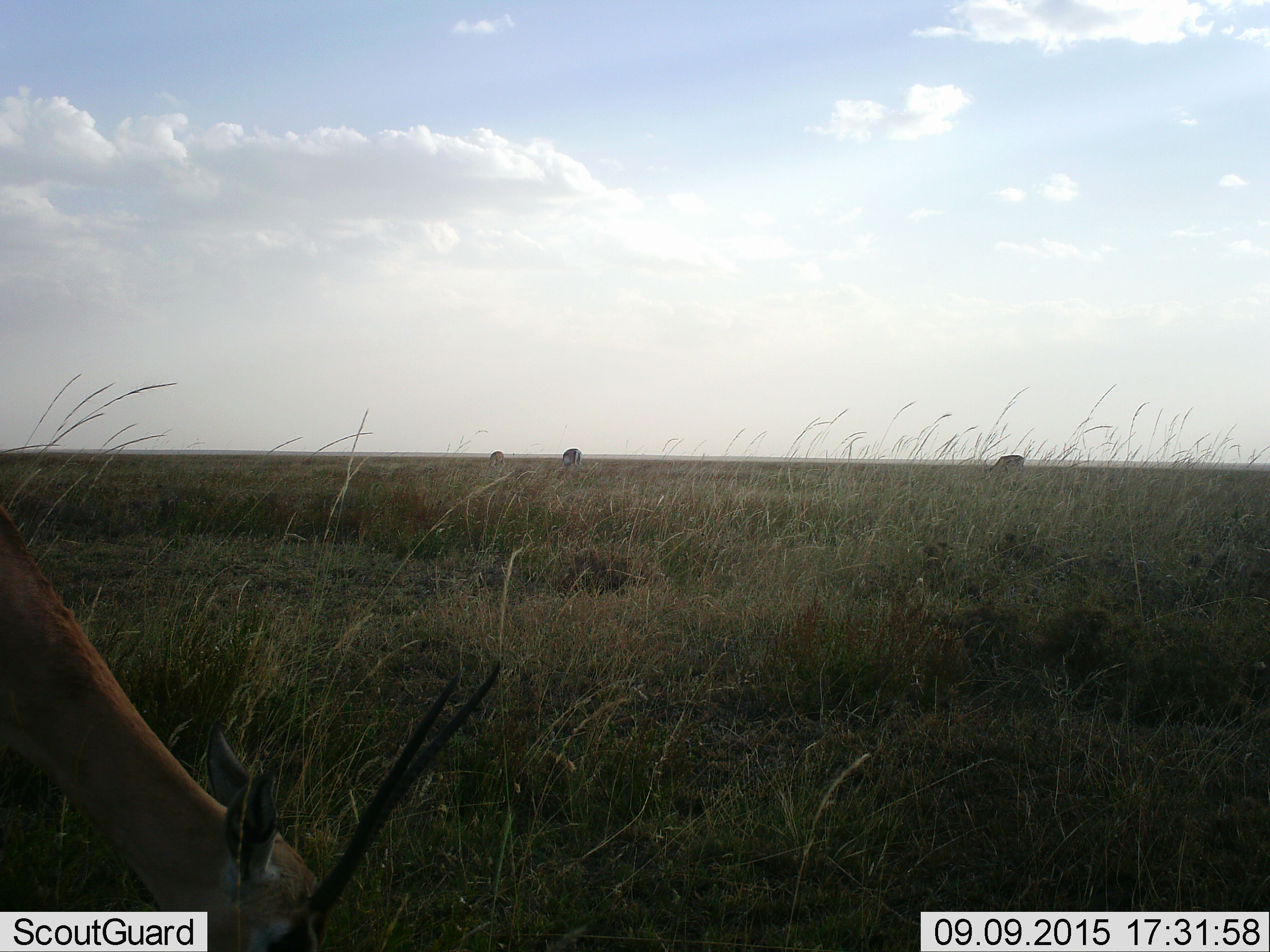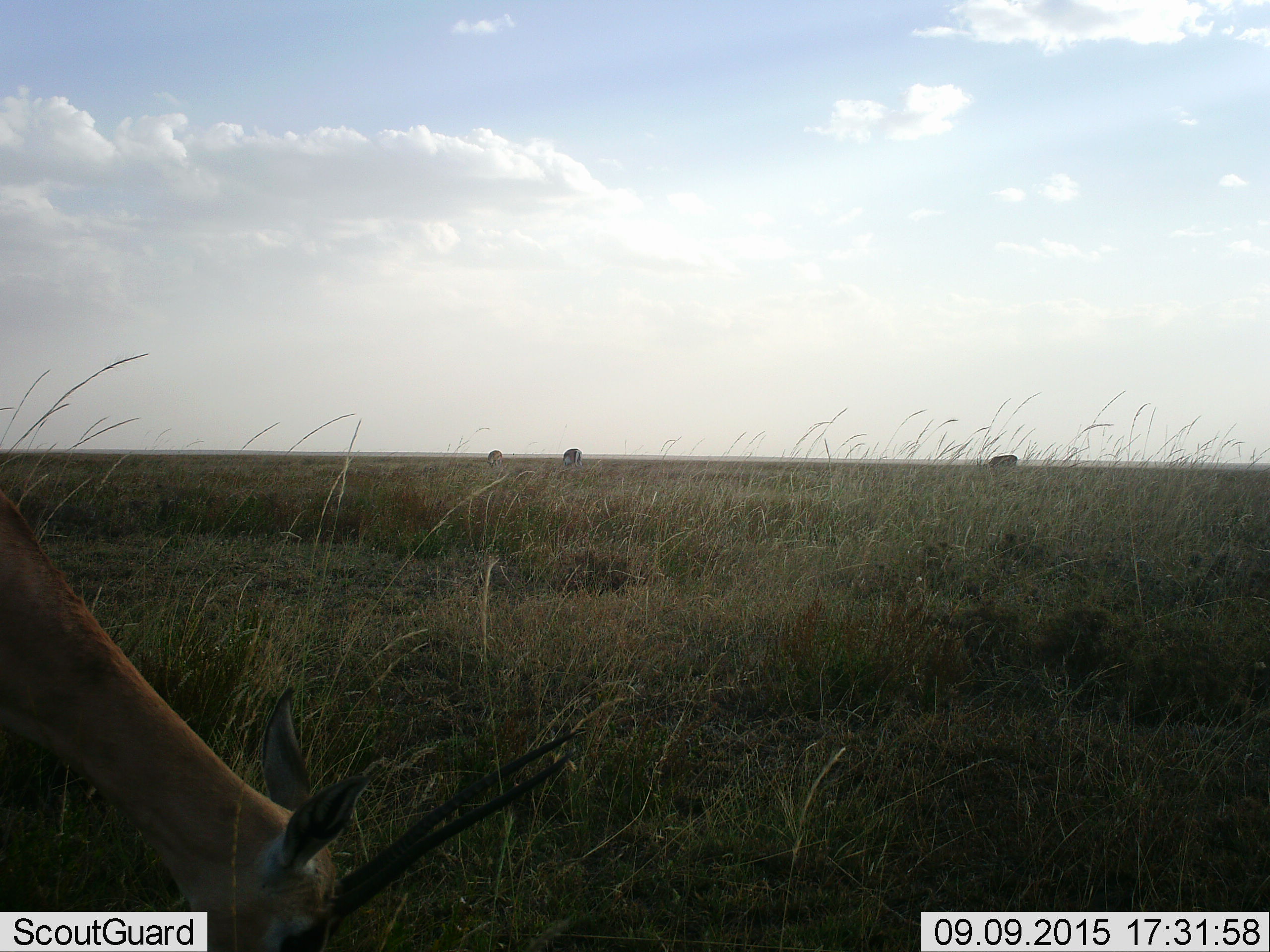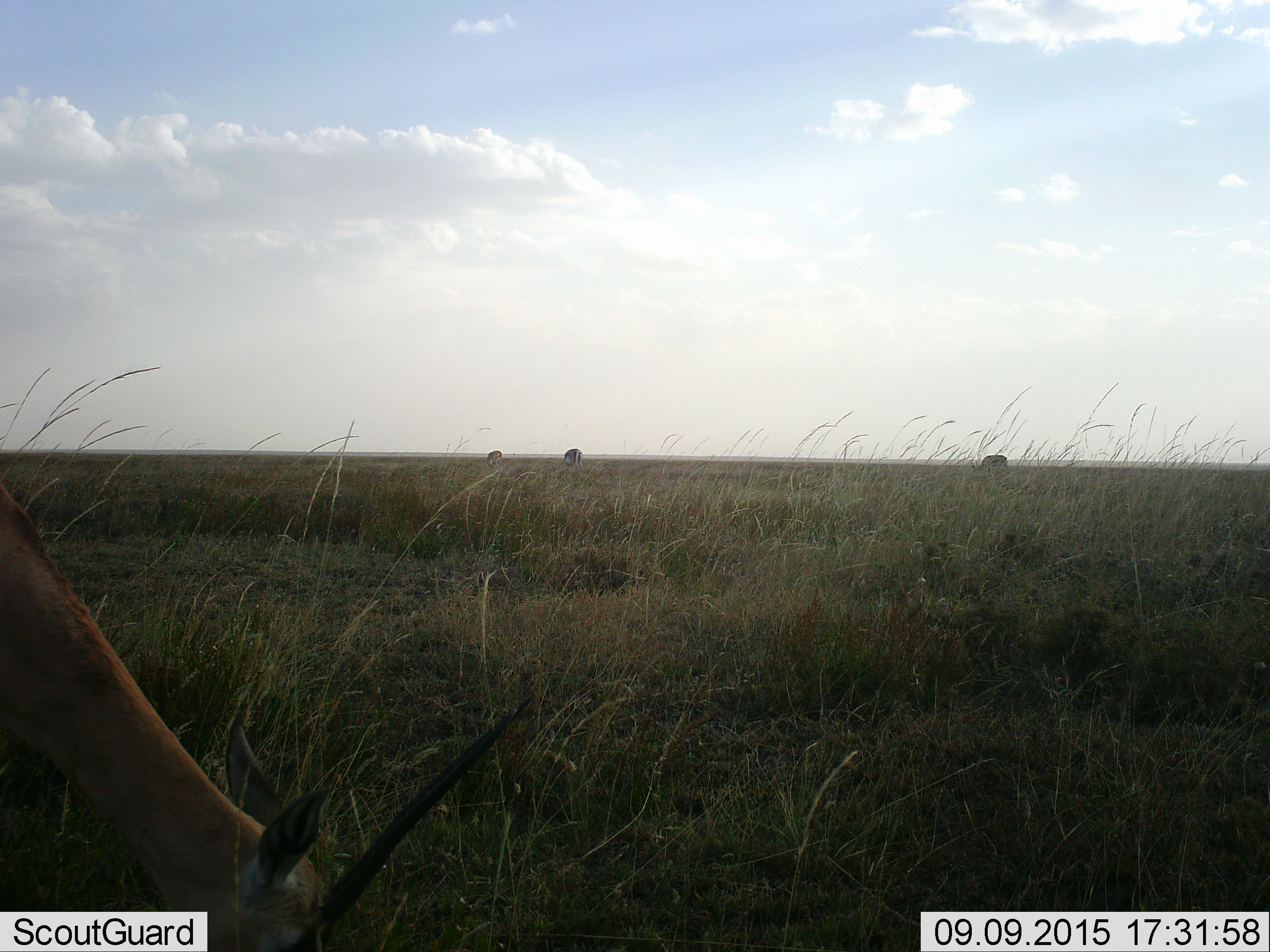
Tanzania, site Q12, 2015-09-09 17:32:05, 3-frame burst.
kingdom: Animalia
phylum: Chordata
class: Mammalia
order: Artiodactyla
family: Bovidae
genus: Nanger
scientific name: Nanger granti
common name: grant's gazelle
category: gazellegrants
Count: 1.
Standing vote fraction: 0%.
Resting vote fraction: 20%.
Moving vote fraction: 20%.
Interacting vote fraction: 20%.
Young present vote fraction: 0%.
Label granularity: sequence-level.